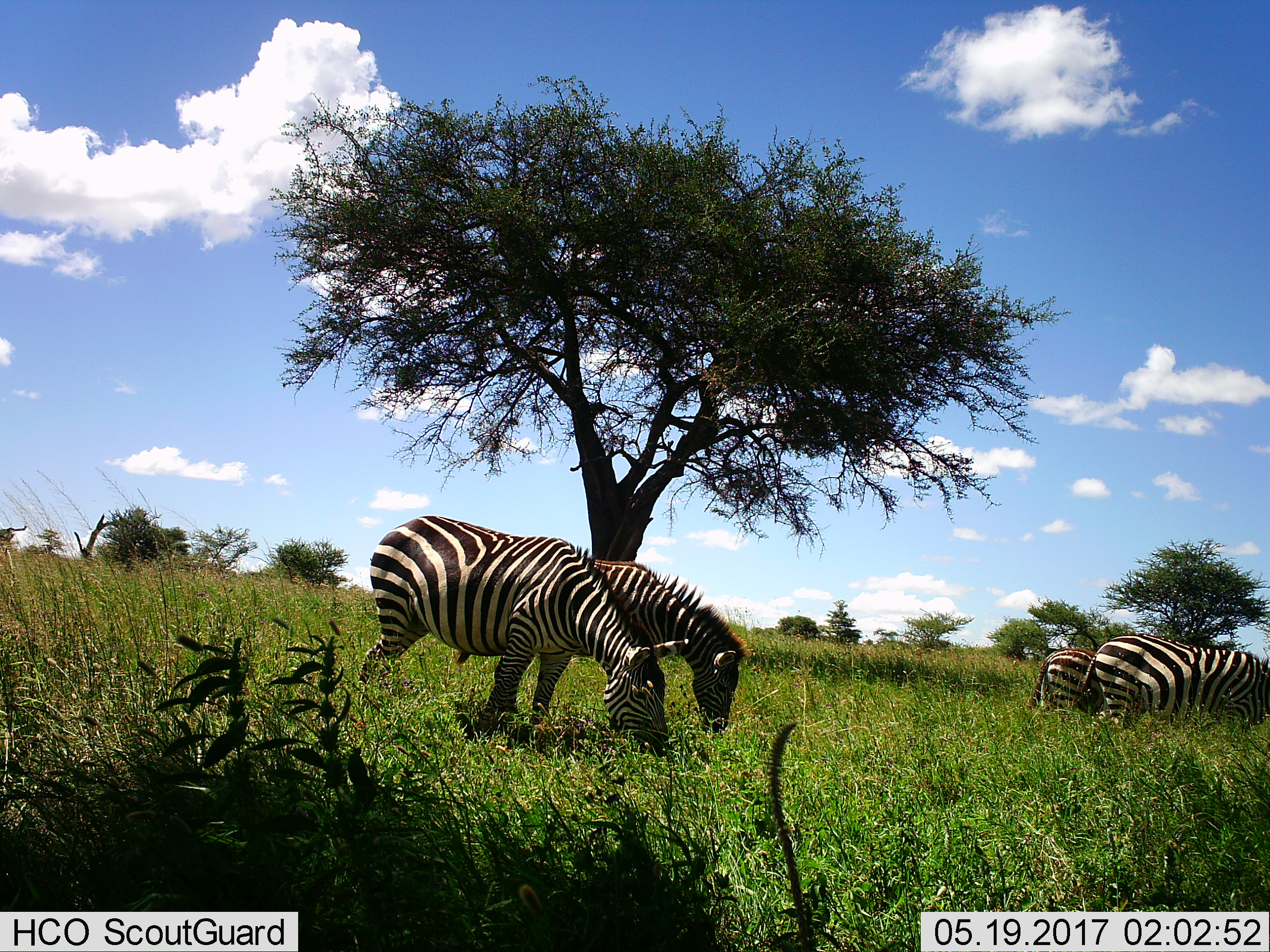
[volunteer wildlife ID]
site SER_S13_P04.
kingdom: Animalia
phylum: Chordata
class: Mammalia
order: Perissodactyla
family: Equidae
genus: Equus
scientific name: Equus quagga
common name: plains zebra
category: zebraplains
Zebraplains (plains zebra) (Equus quagga), count 4. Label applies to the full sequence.